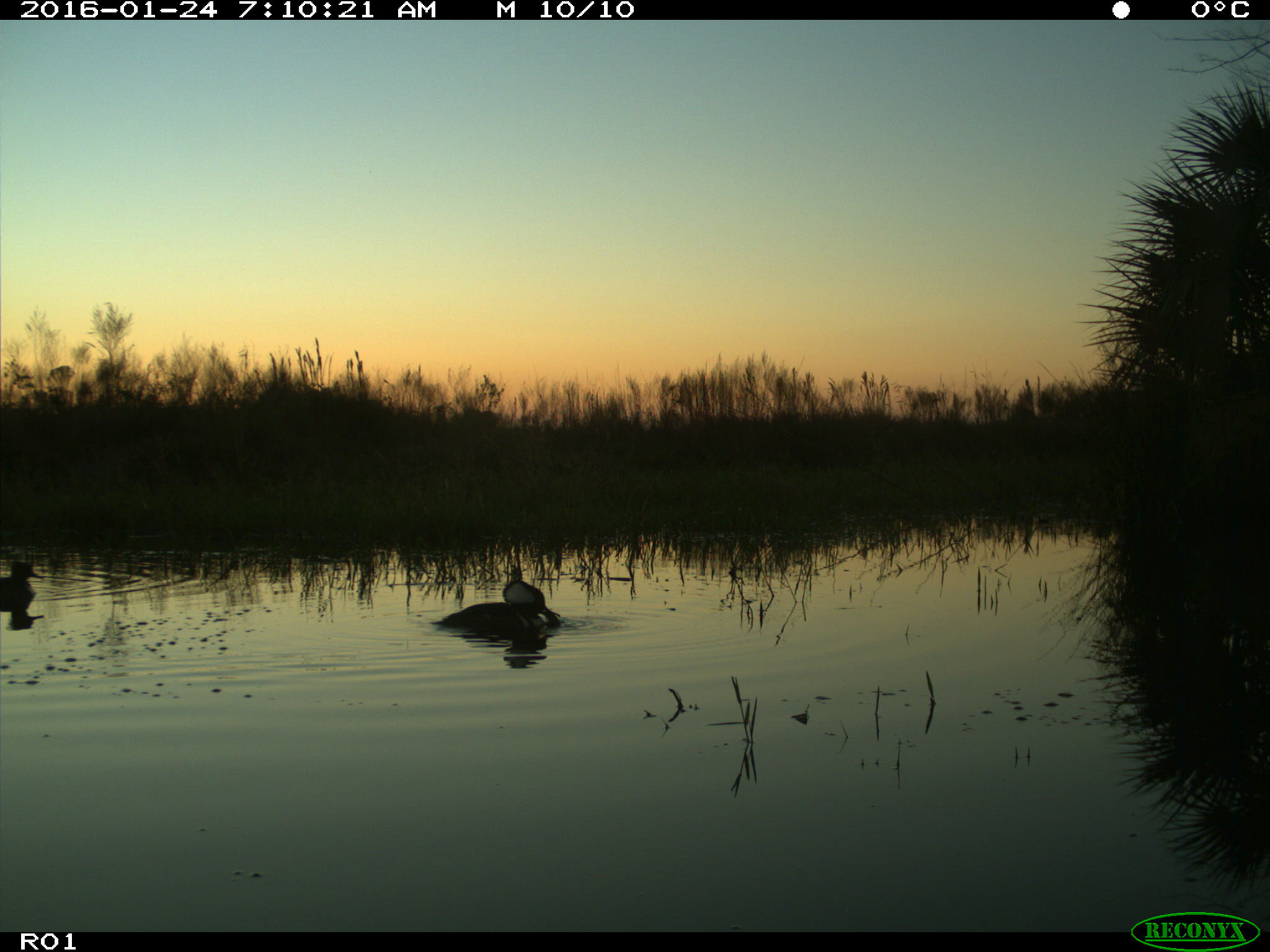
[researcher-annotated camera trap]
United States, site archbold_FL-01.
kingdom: Animalia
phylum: Chordata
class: Aves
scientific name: Aves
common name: birds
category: unidentified bird